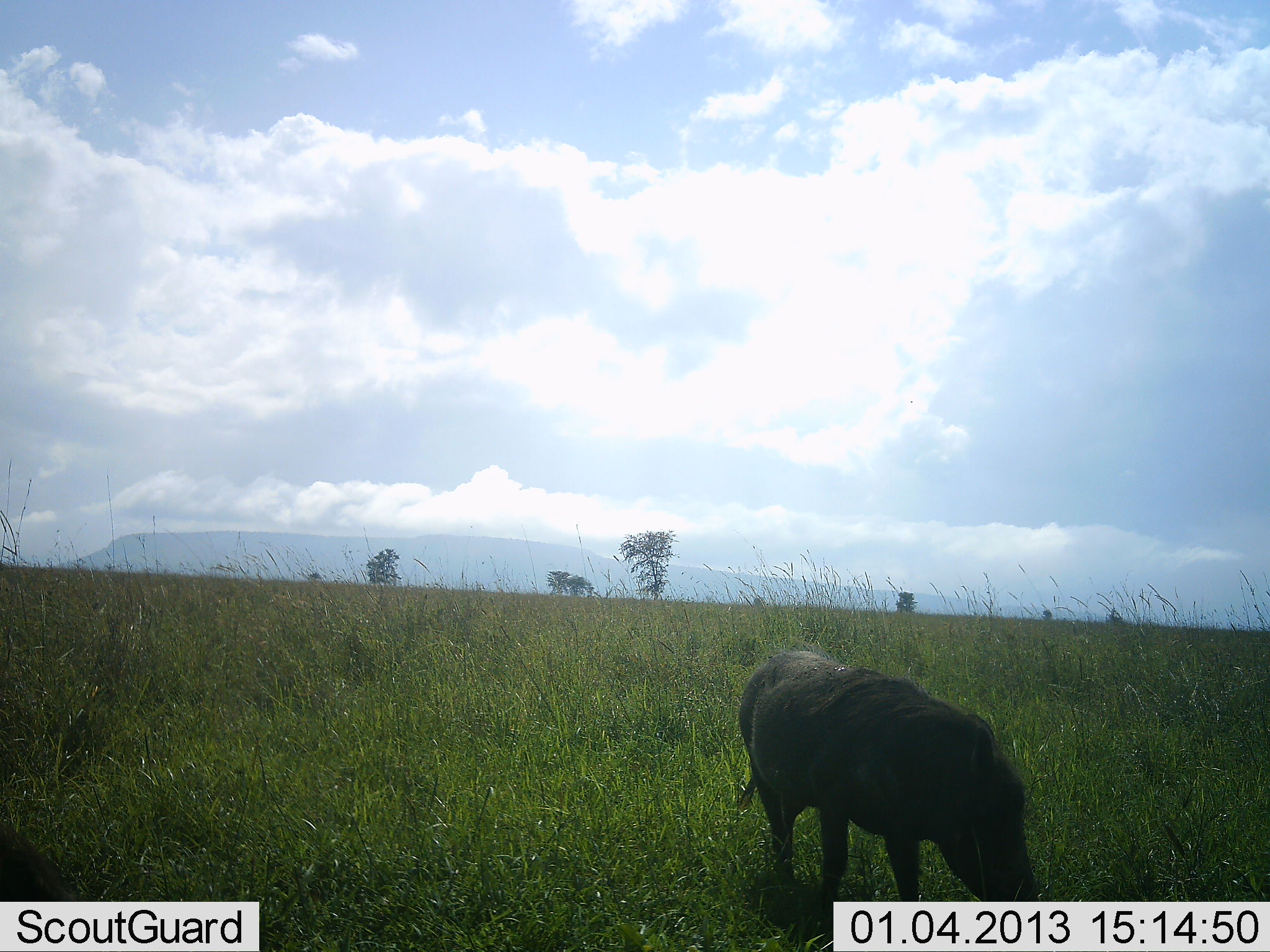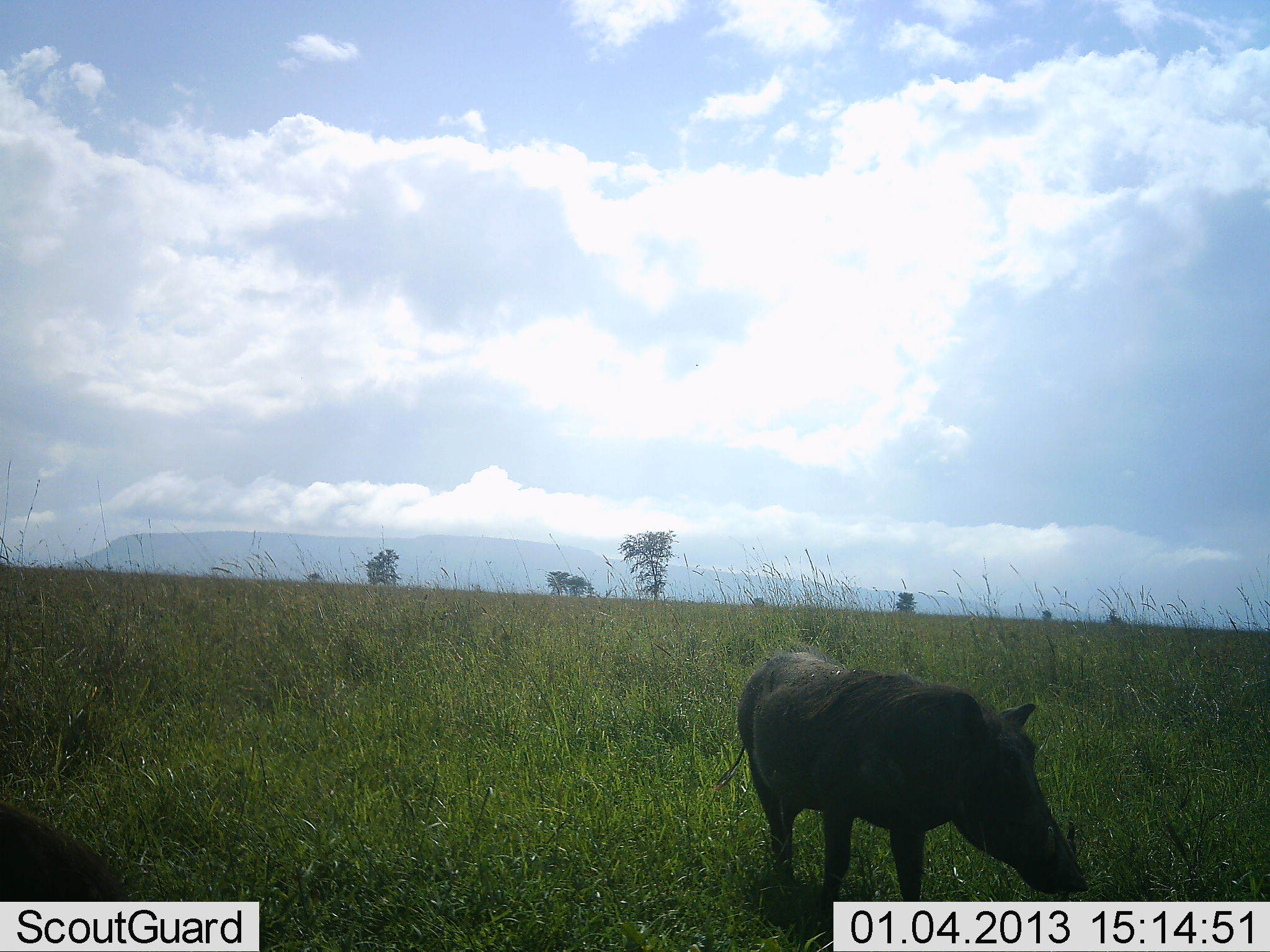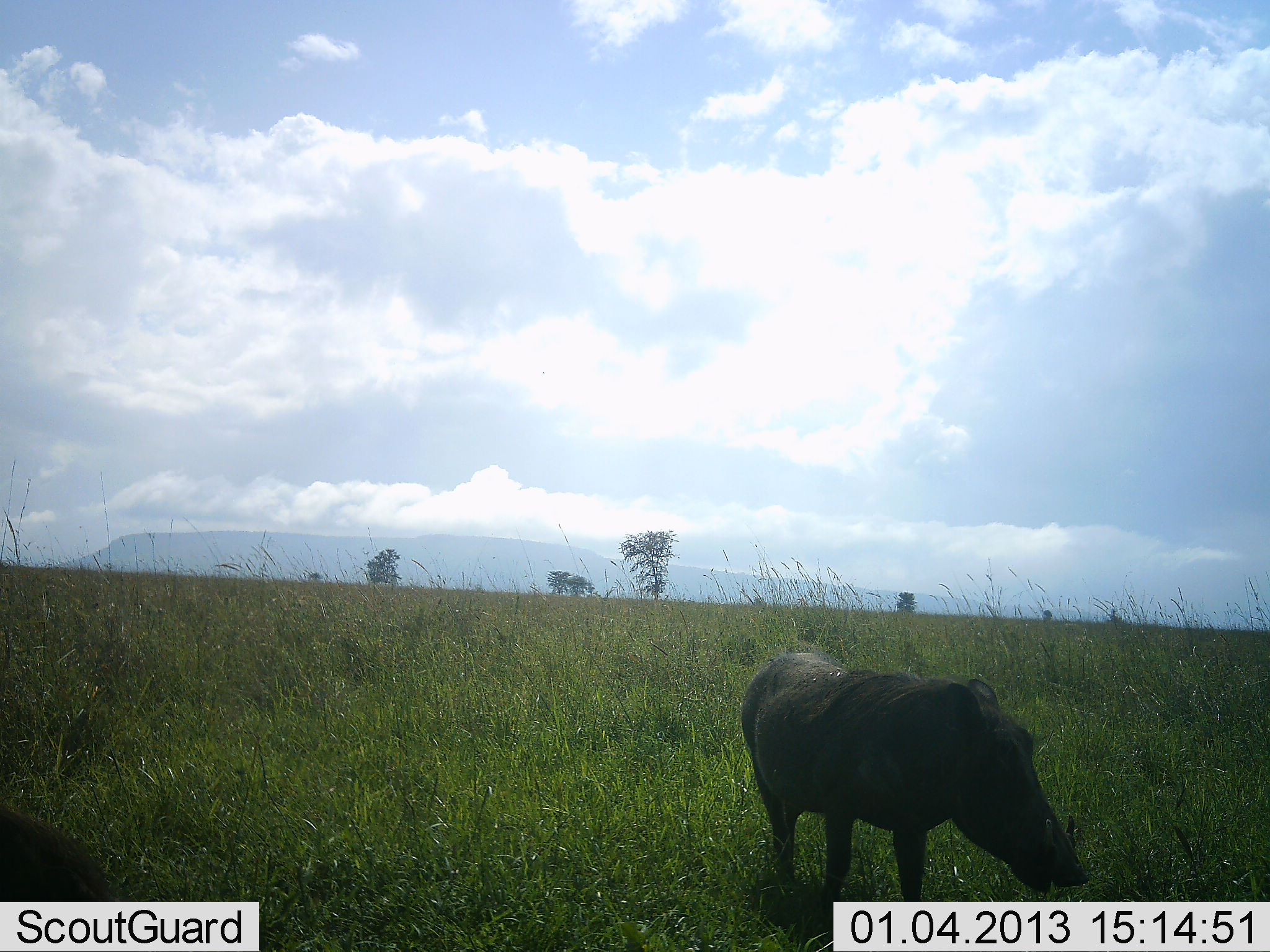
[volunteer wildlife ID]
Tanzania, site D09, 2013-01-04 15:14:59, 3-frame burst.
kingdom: Animalia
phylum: Chordata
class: Mammalia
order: Artiodactyla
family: Suidae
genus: Phacochoerus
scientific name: Phacochoerus africanus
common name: warthog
Warthog (Phacochoerus africanus), count 1. Behavior (volunteer vote fractions): standing 70%, resting 0%, moving 0%, interacting 0%. Young present (vote fraction): 0%. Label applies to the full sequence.